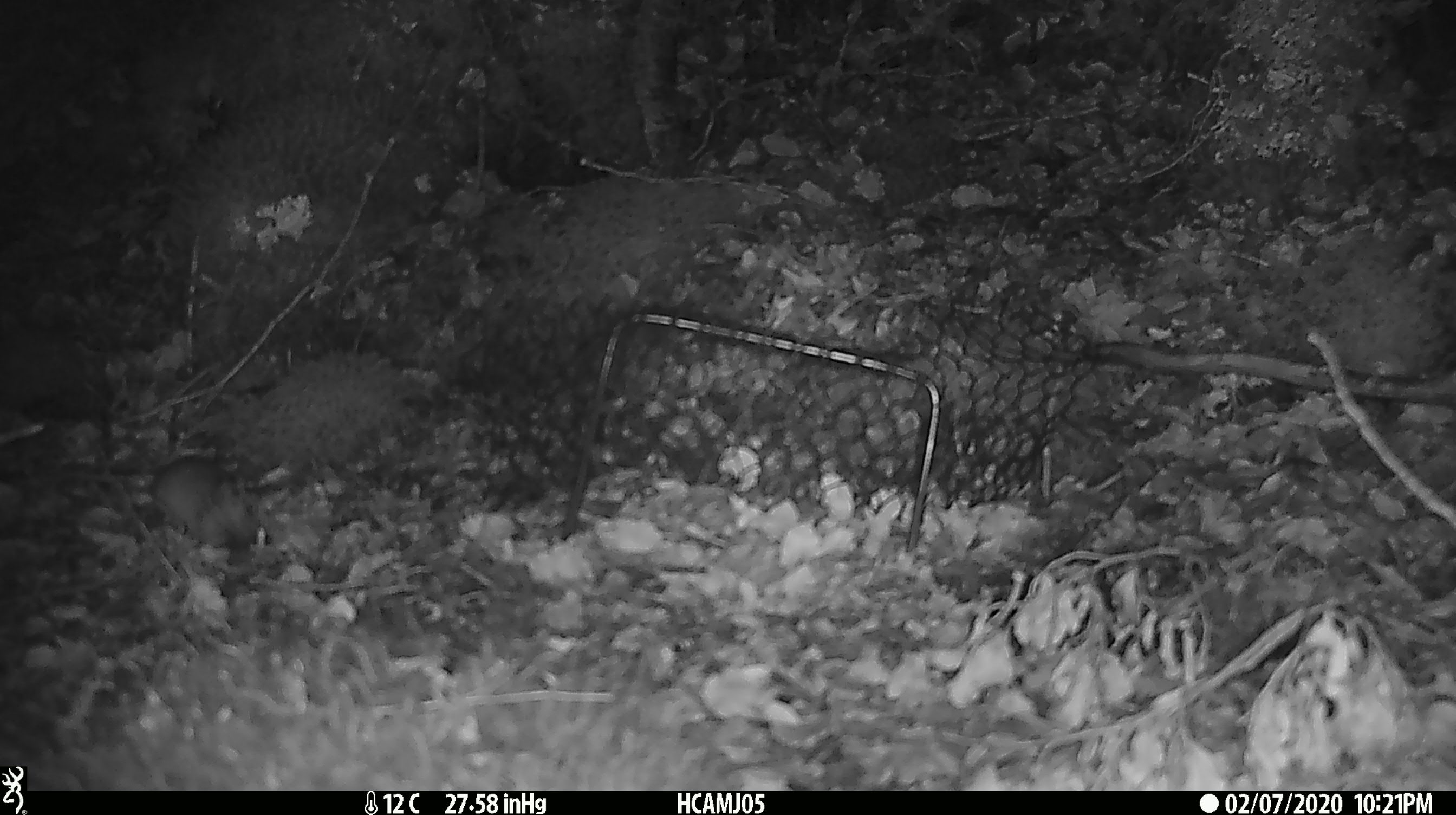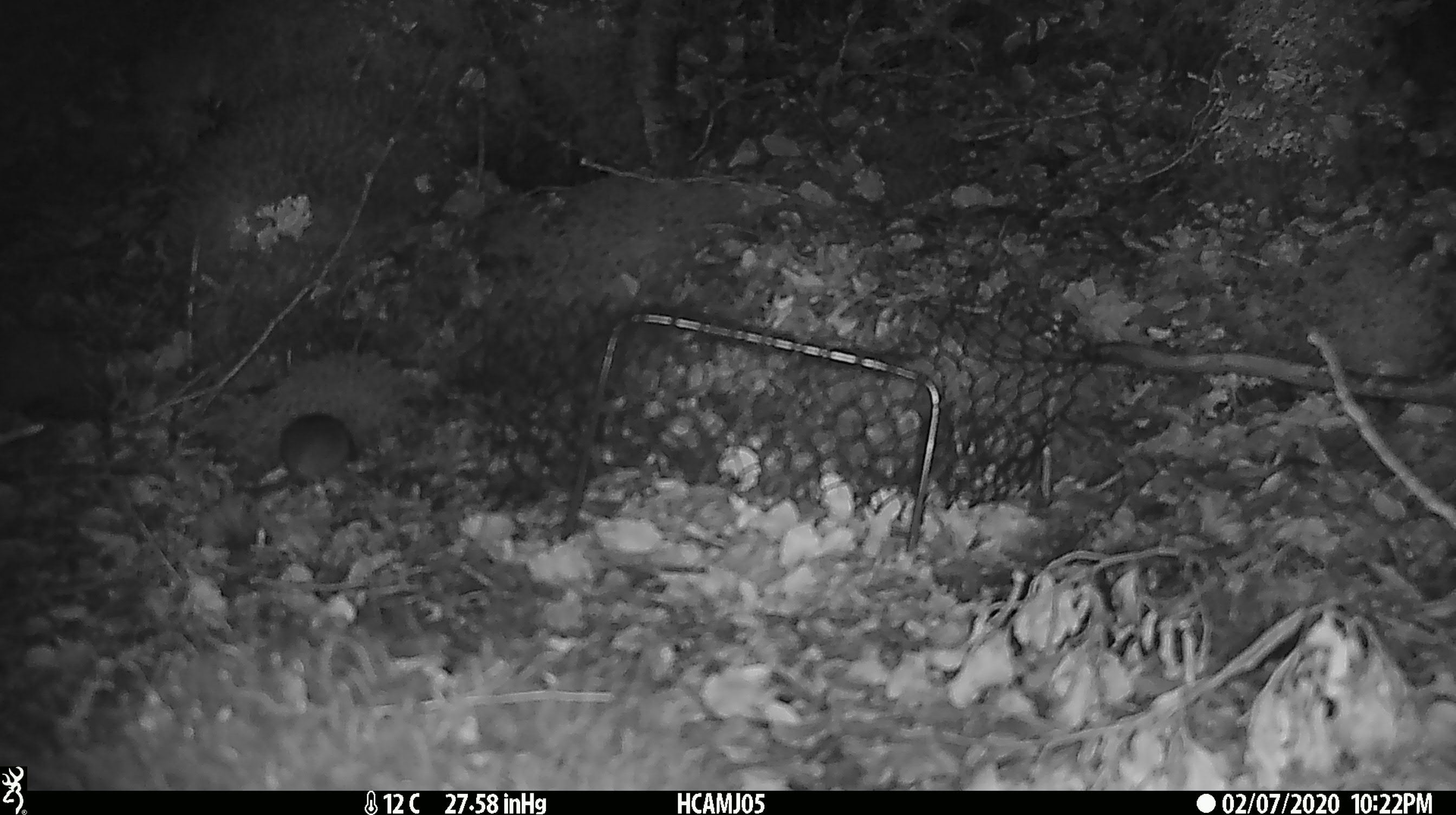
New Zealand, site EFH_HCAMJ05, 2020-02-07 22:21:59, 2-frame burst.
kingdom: Animalia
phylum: Chordata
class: Mammalia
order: Rodentia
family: Muridae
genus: Mus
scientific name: Mus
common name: mouse